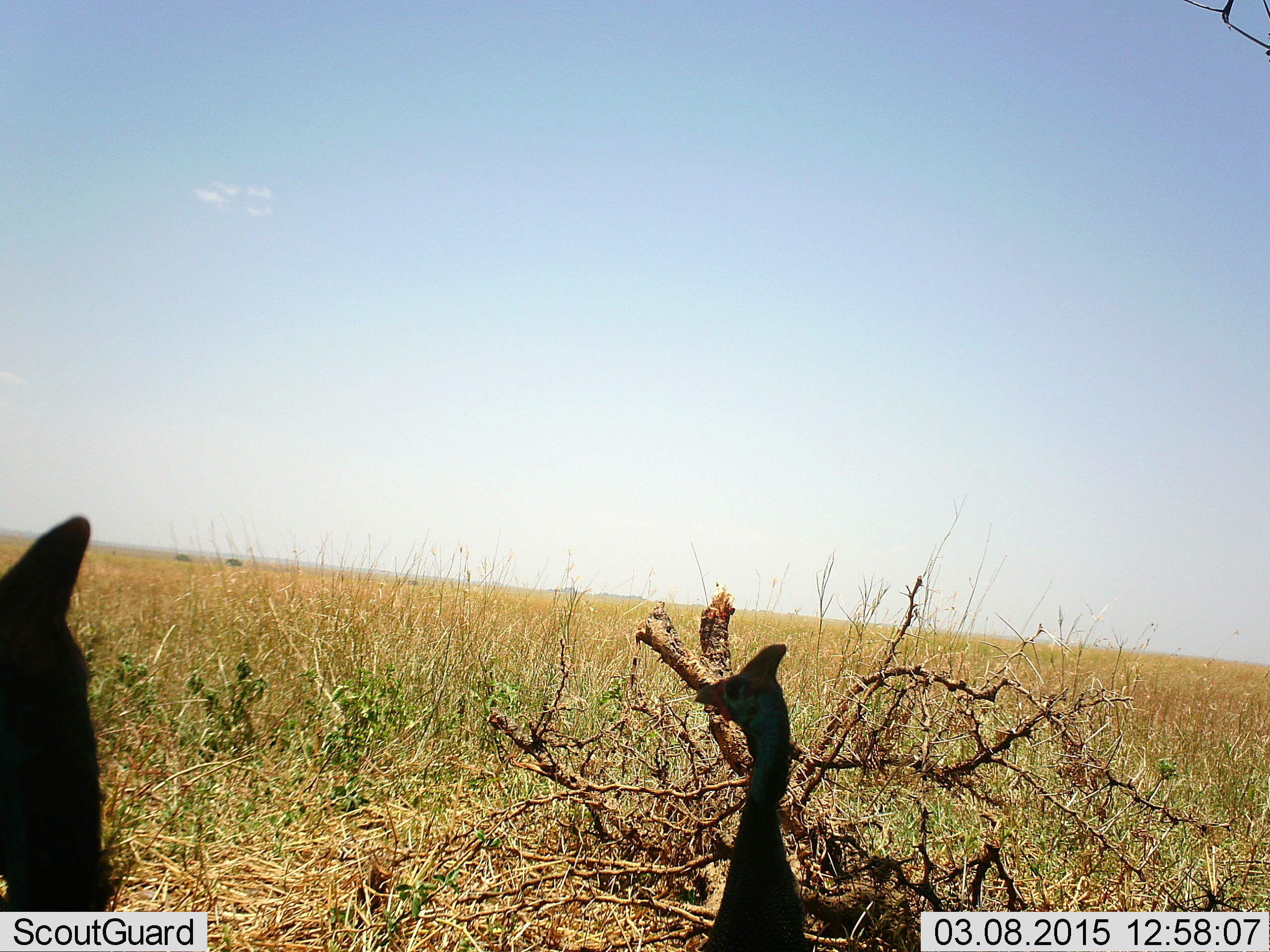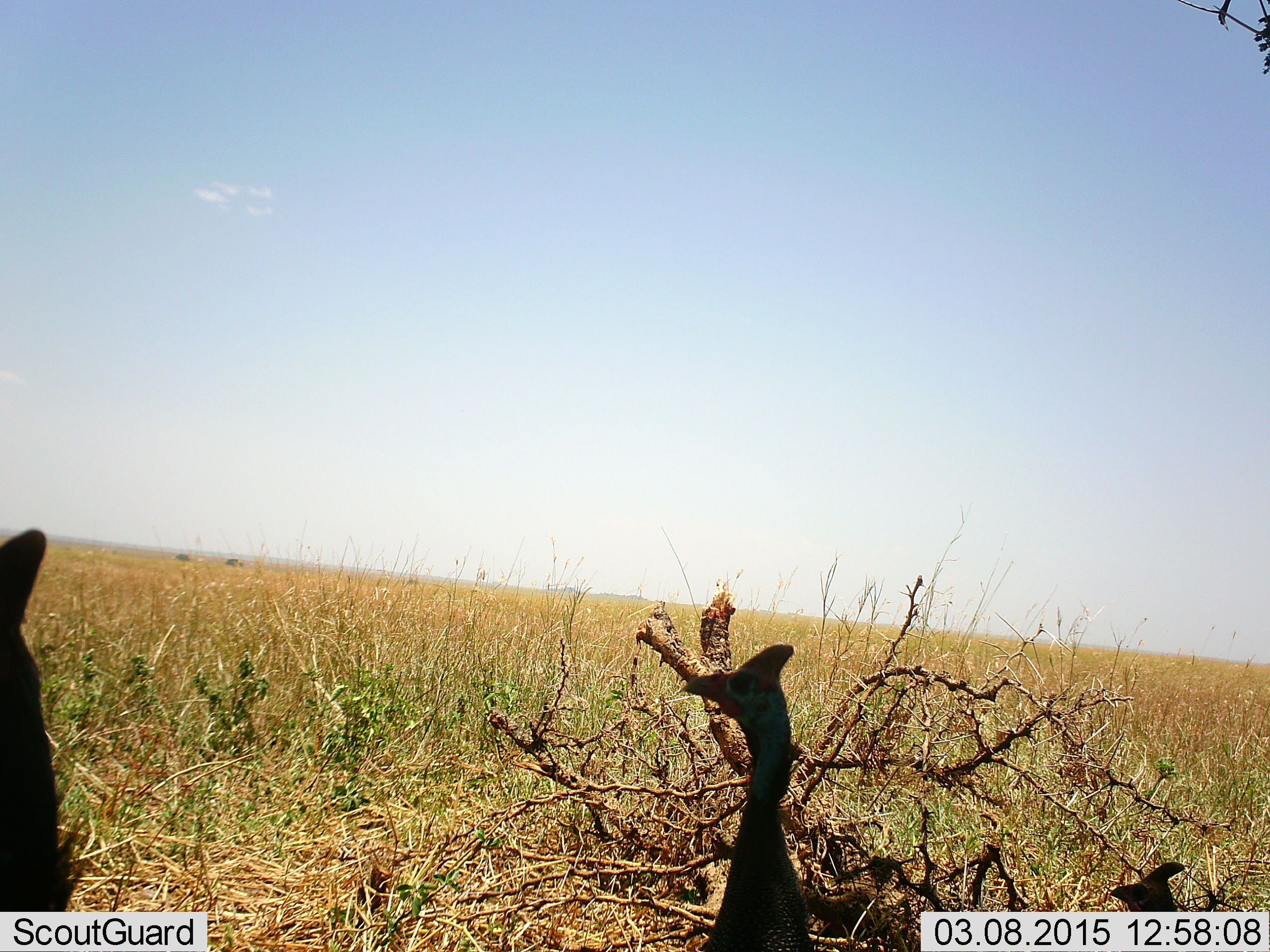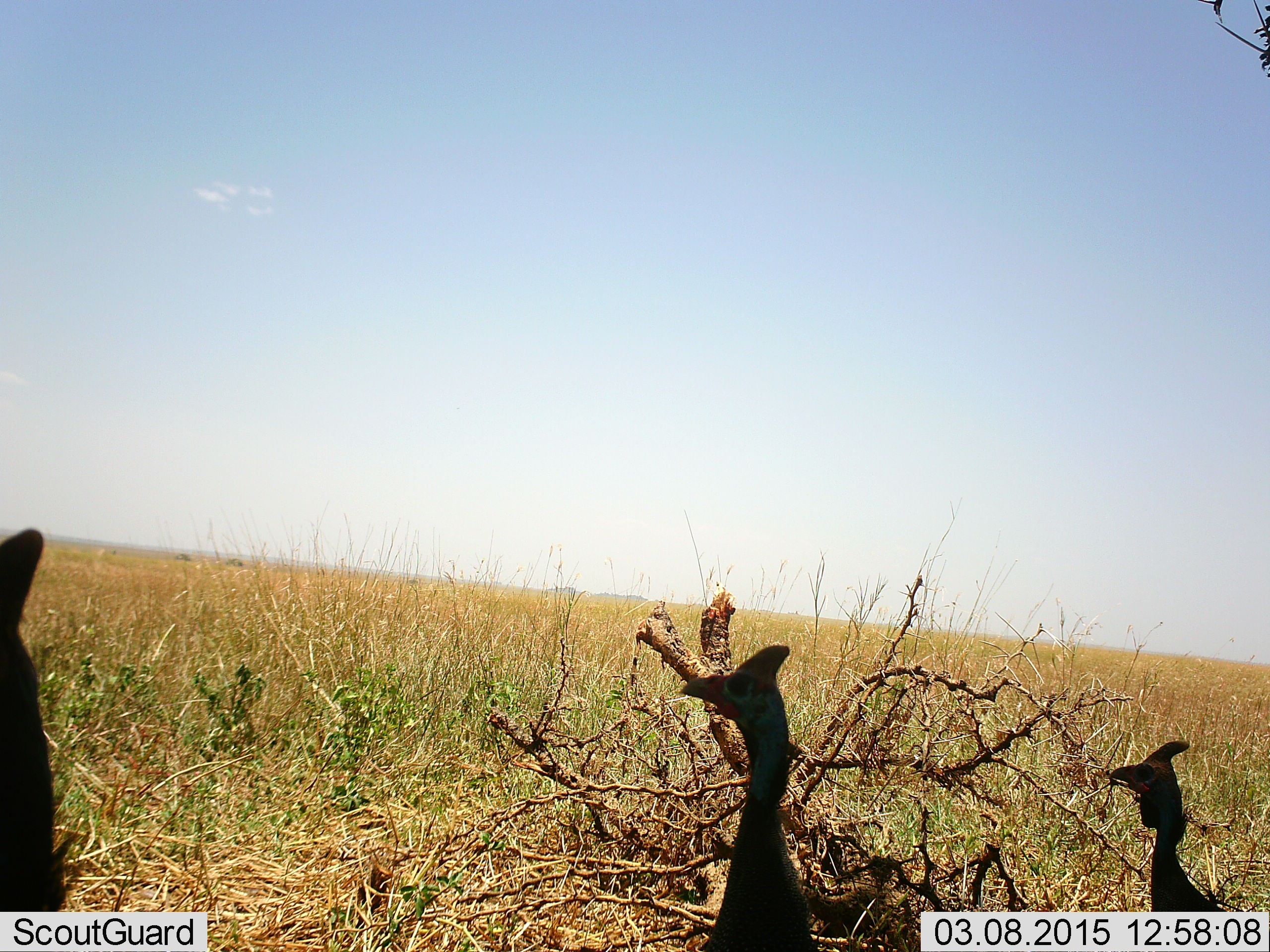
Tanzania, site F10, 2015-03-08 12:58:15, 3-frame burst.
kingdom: Animalia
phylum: Chordata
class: Aves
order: Galliformes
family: Numididae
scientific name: Numididae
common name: guinea fowl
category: guineafowl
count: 3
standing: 67%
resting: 0%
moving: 50%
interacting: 0%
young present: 0%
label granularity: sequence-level